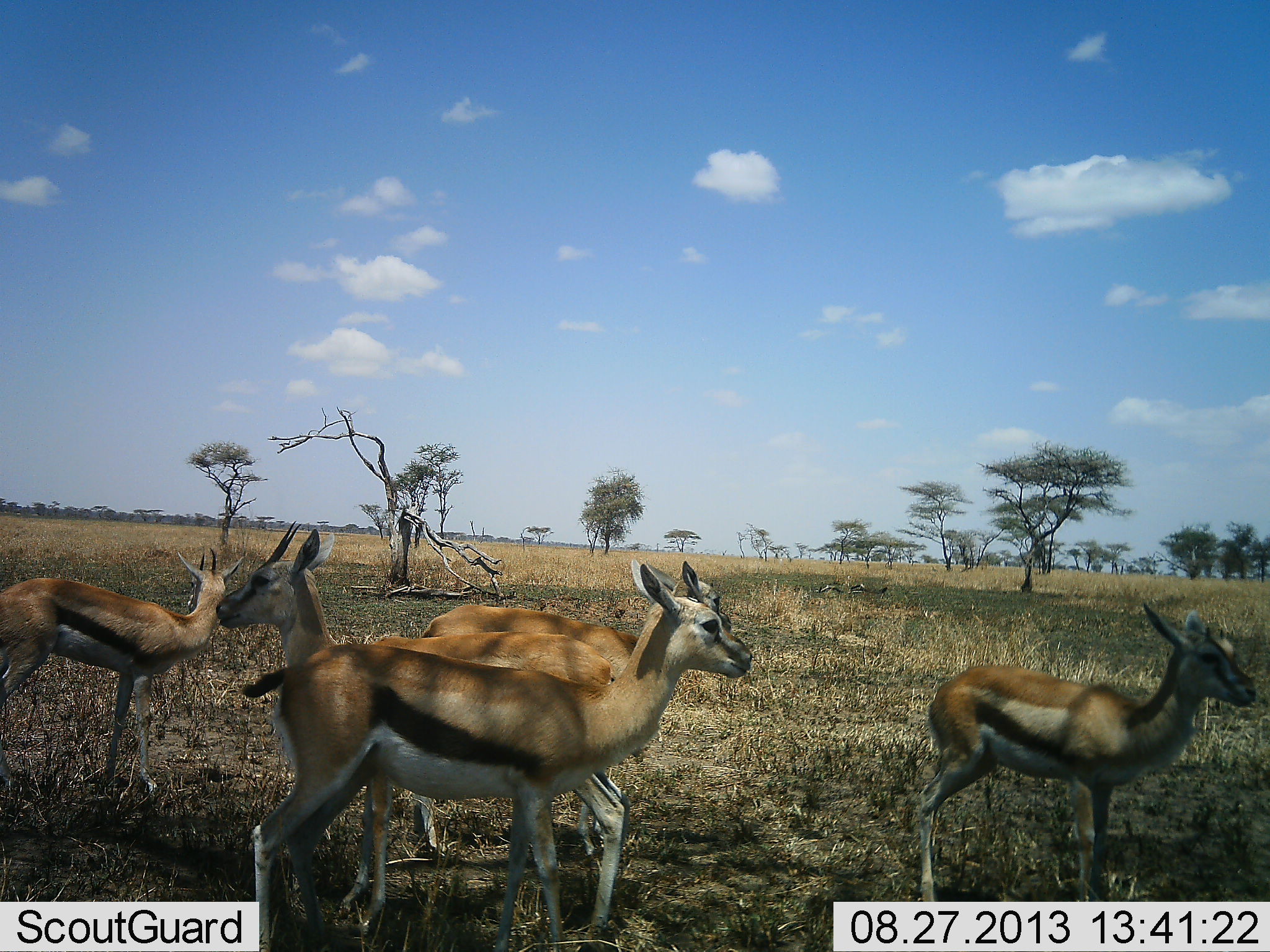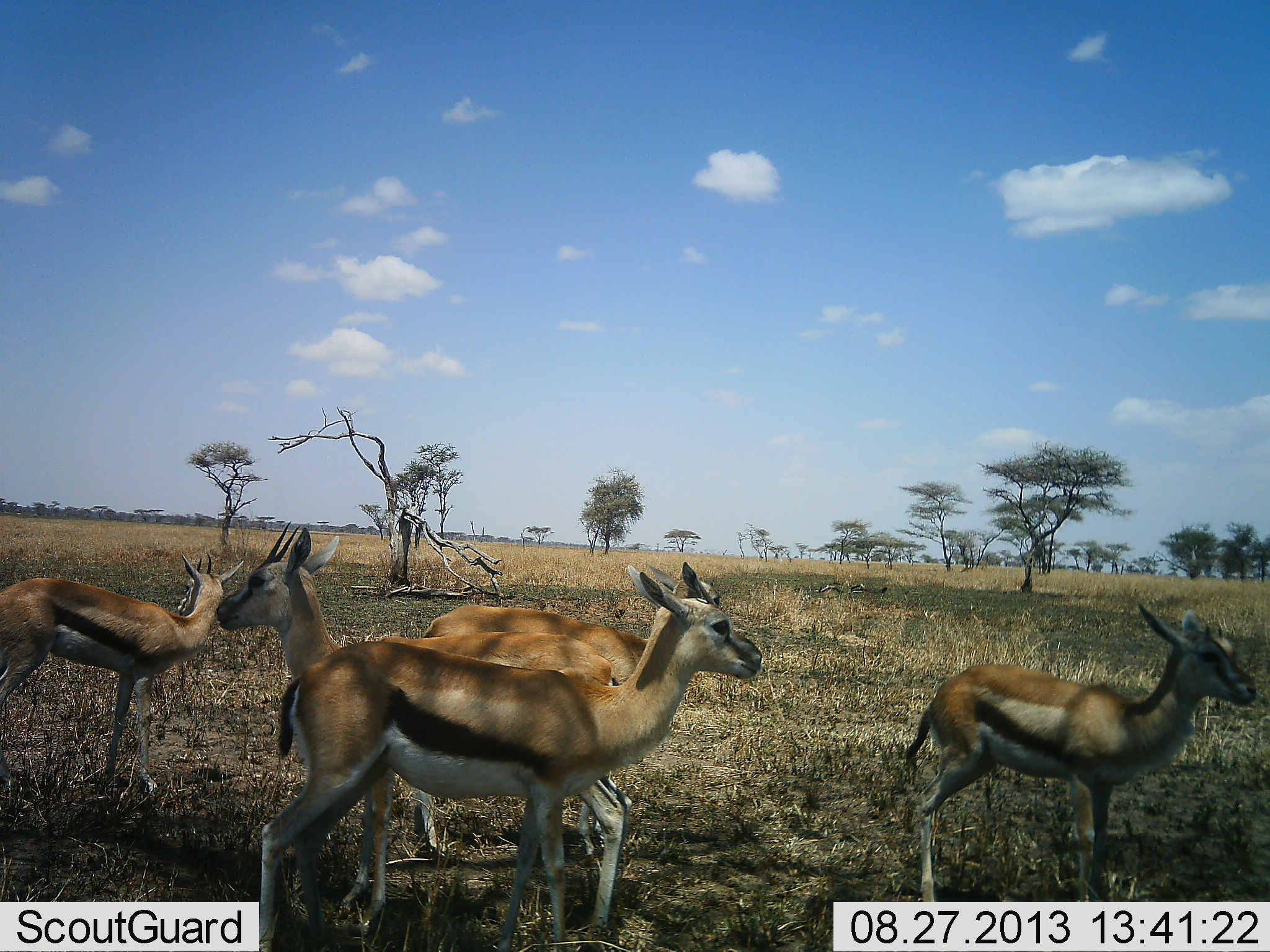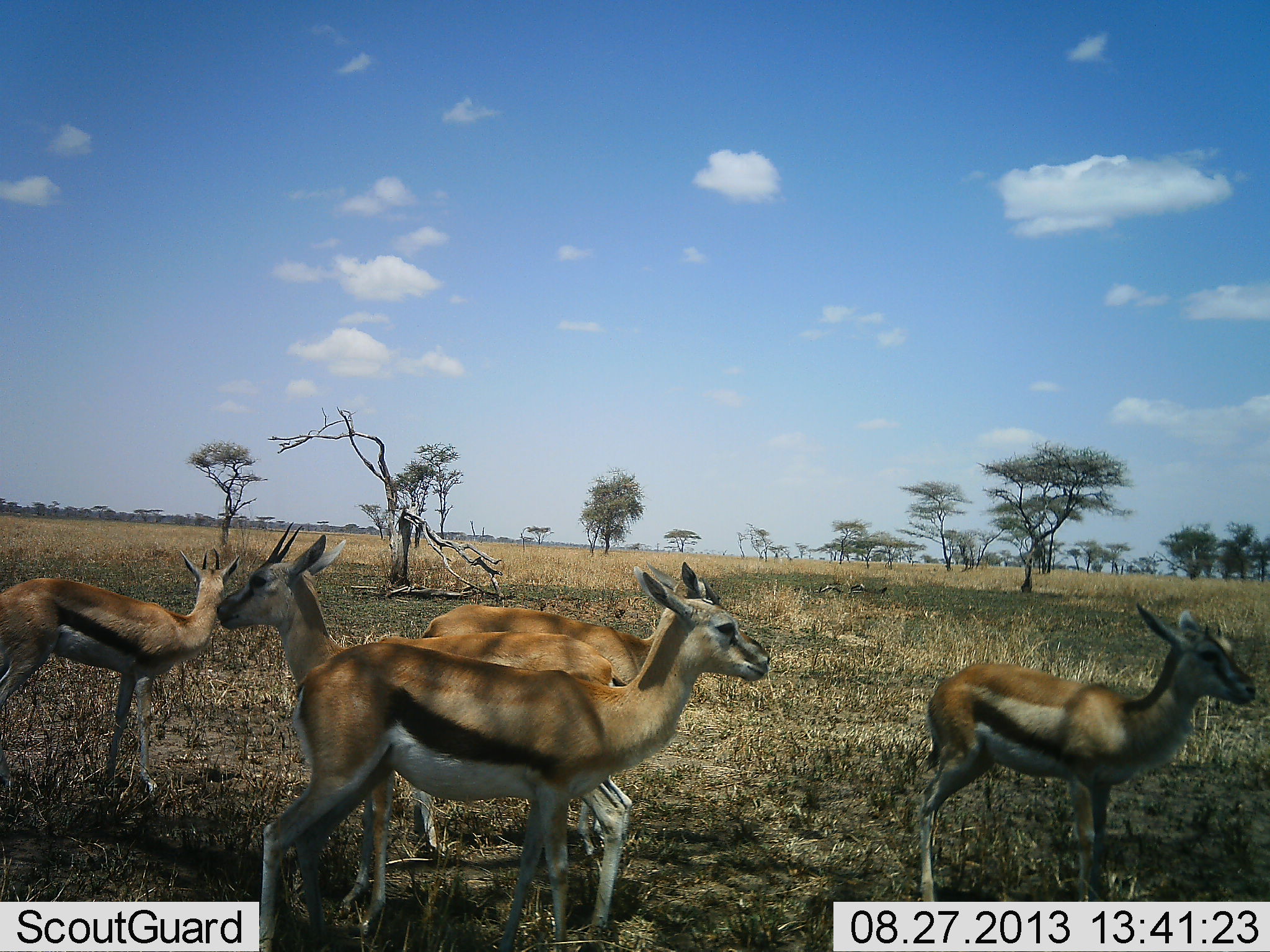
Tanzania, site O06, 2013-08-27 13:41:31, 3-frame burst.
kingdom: Animalia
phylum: Chordata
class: Mammalia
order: Artiodactyla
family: Bovidae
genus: Eudorcas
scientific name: Eudorcas thomsonii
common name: thomson's gazelle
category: gazellethomsons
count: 5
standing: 100%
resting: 10%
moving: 0%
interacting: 0%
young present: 0%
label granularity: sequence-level